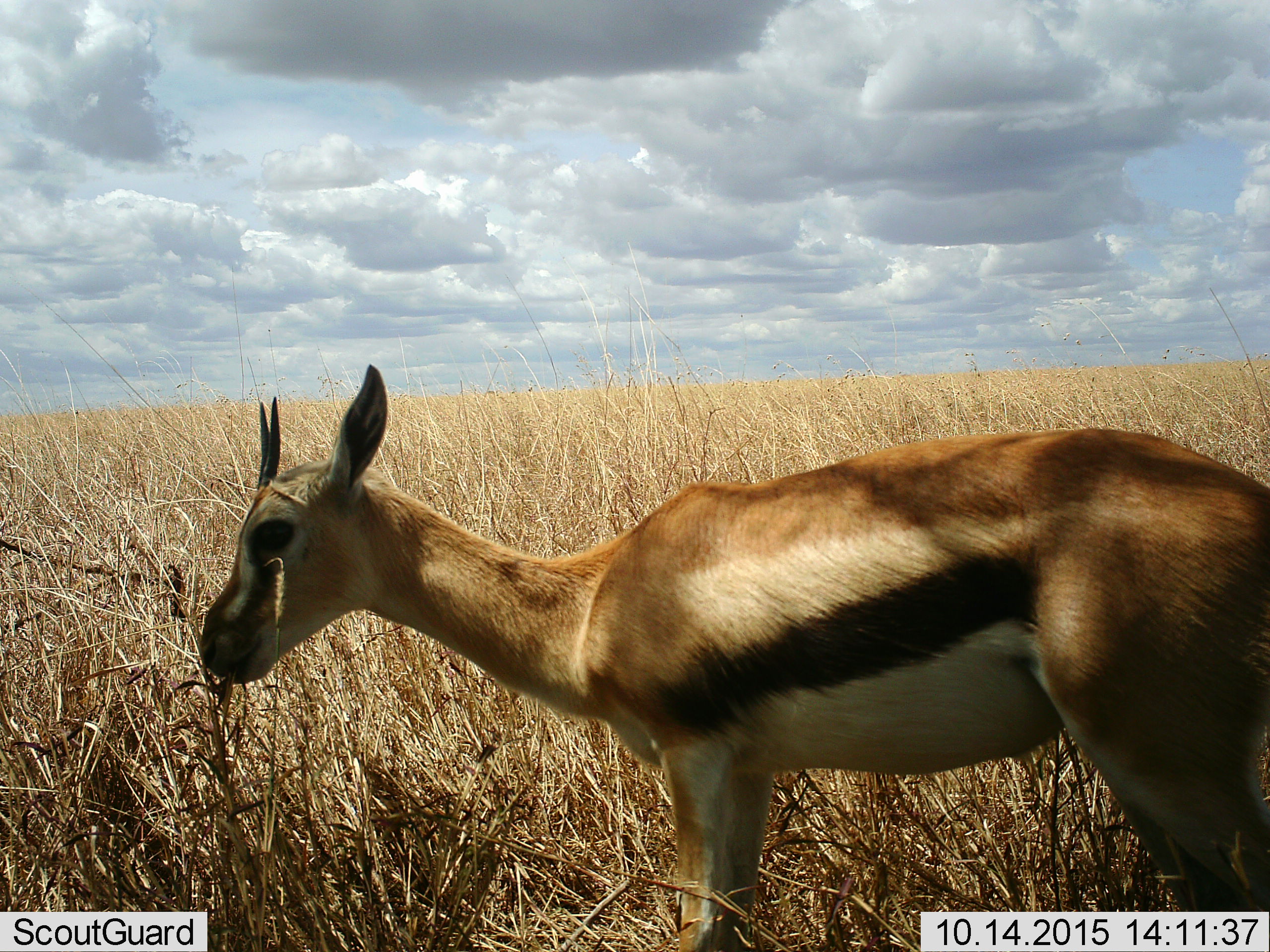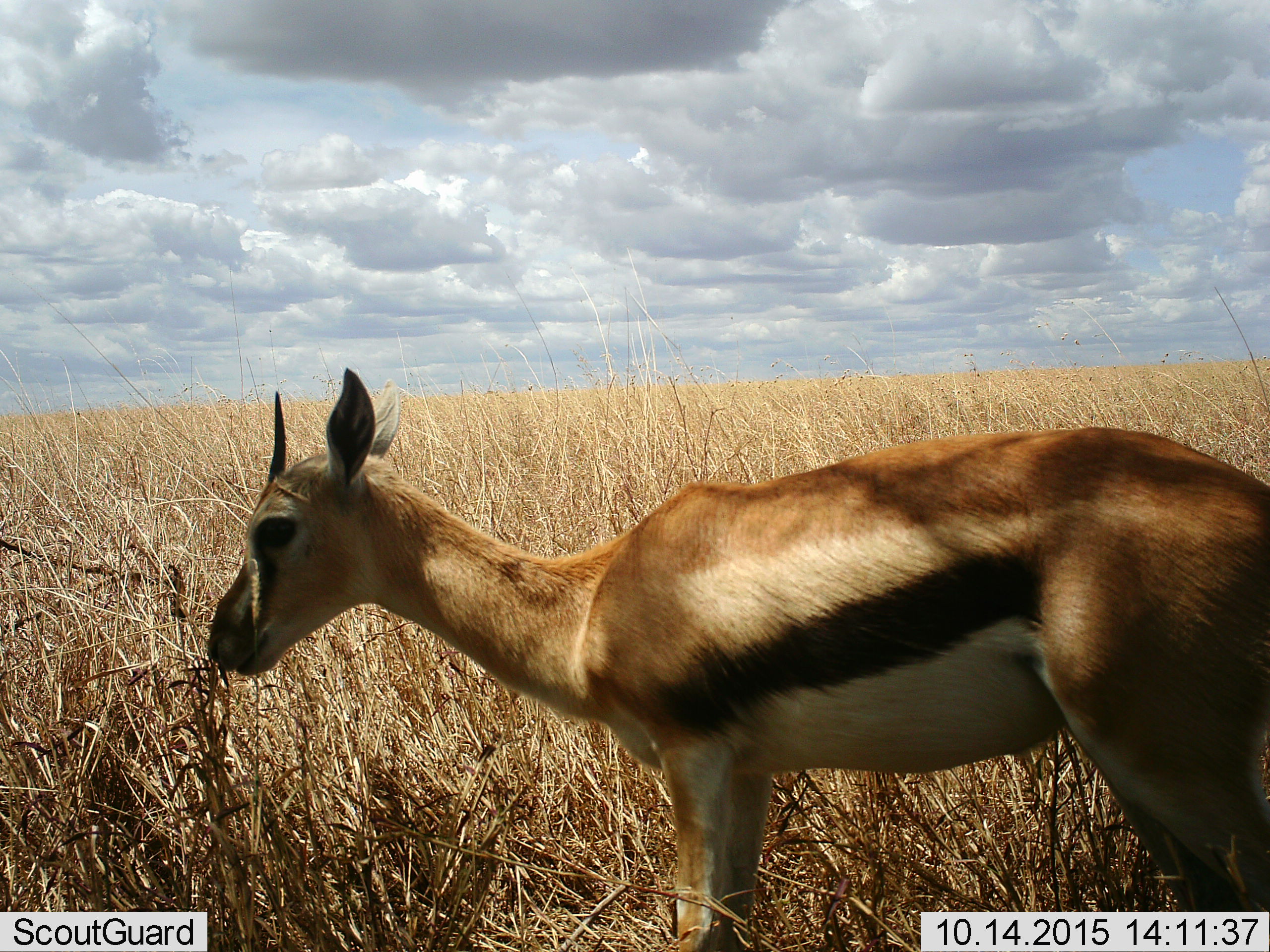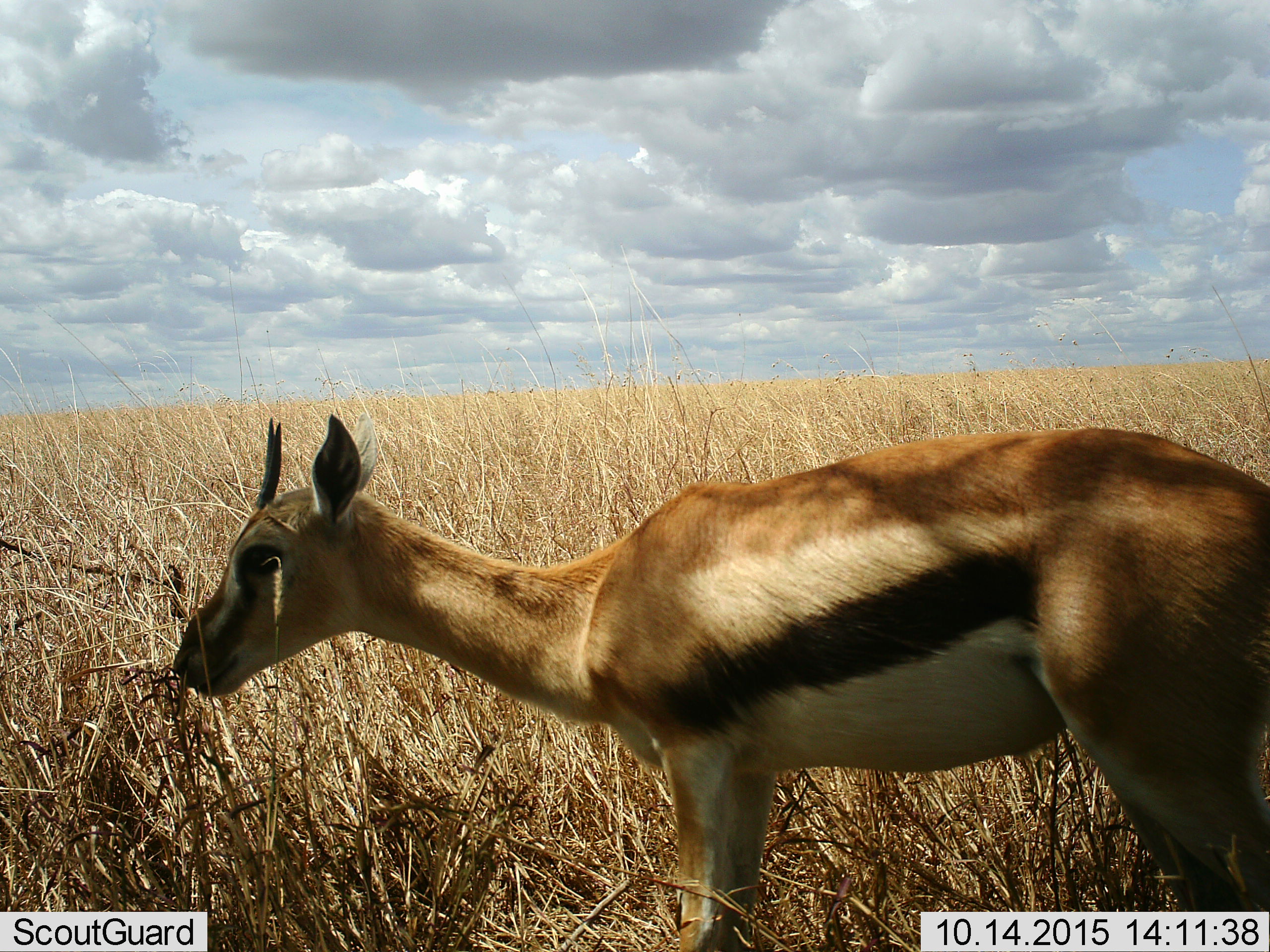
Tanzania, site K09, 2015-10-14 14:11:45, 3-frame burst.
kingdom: Animalia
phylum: Chordata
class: Mammalia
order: Artiodactyla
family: Bovidae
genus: Eudorcas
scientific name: Eudorcas thomsonii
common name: thomson's gazelle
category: gazellethomsons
Gazellethomsons (thomson's gazelle) (Eudorcas thomsonii), count 1. Behavior (volunteer vote fractions): standing 50%, resting 0%, moving 10%, interacting 0%. Young present (vote fraction): 30%. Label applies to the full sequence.